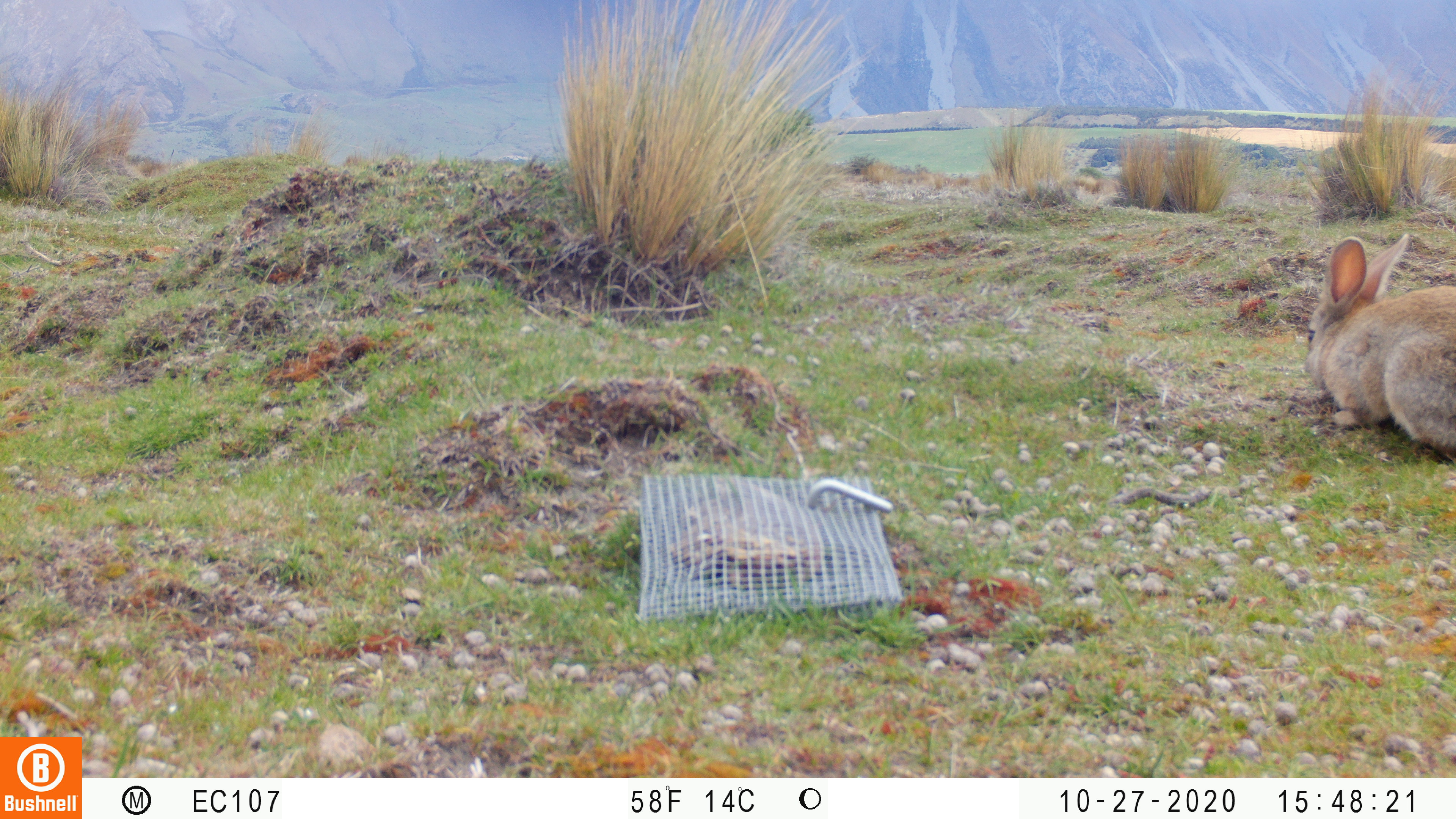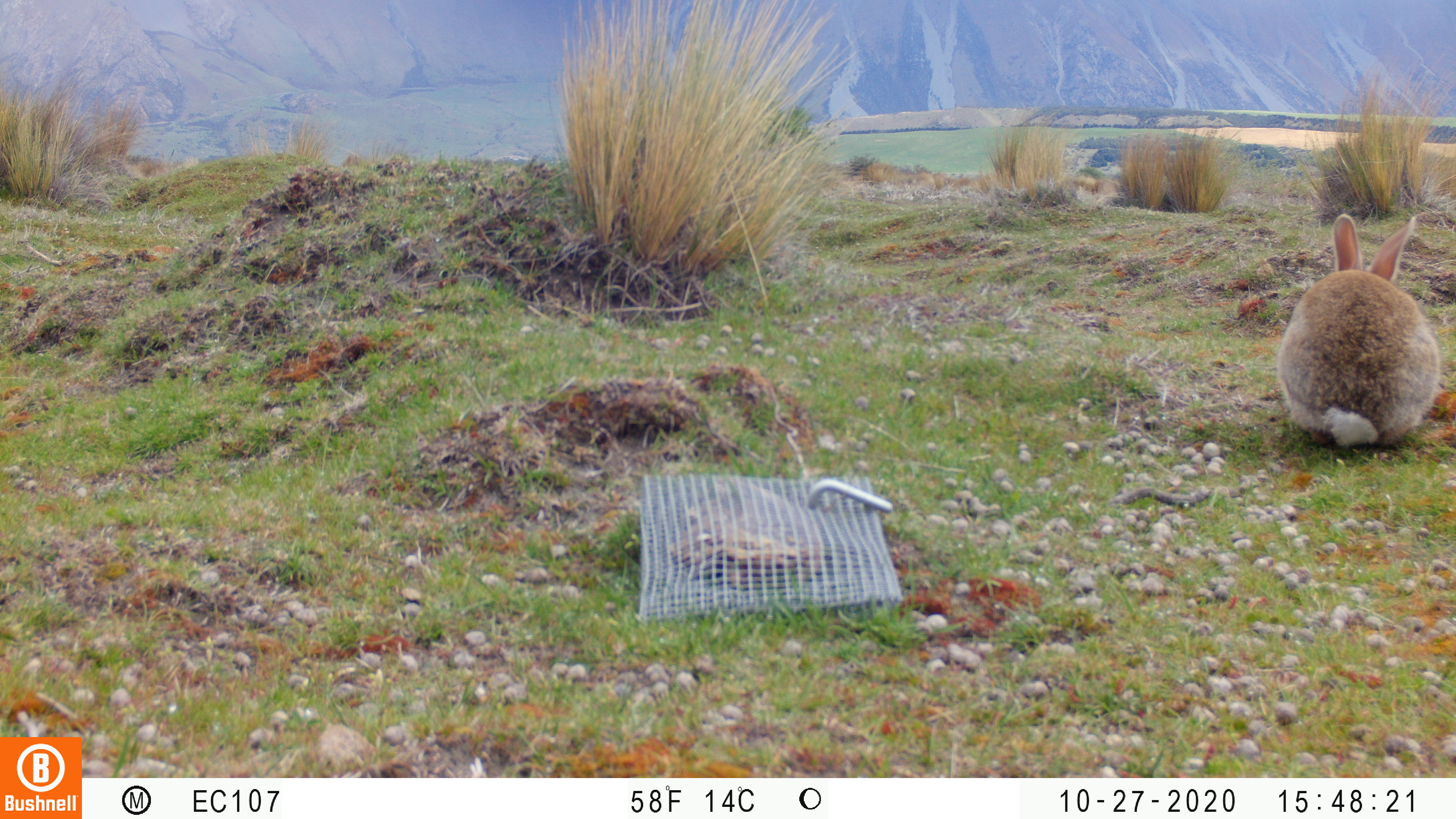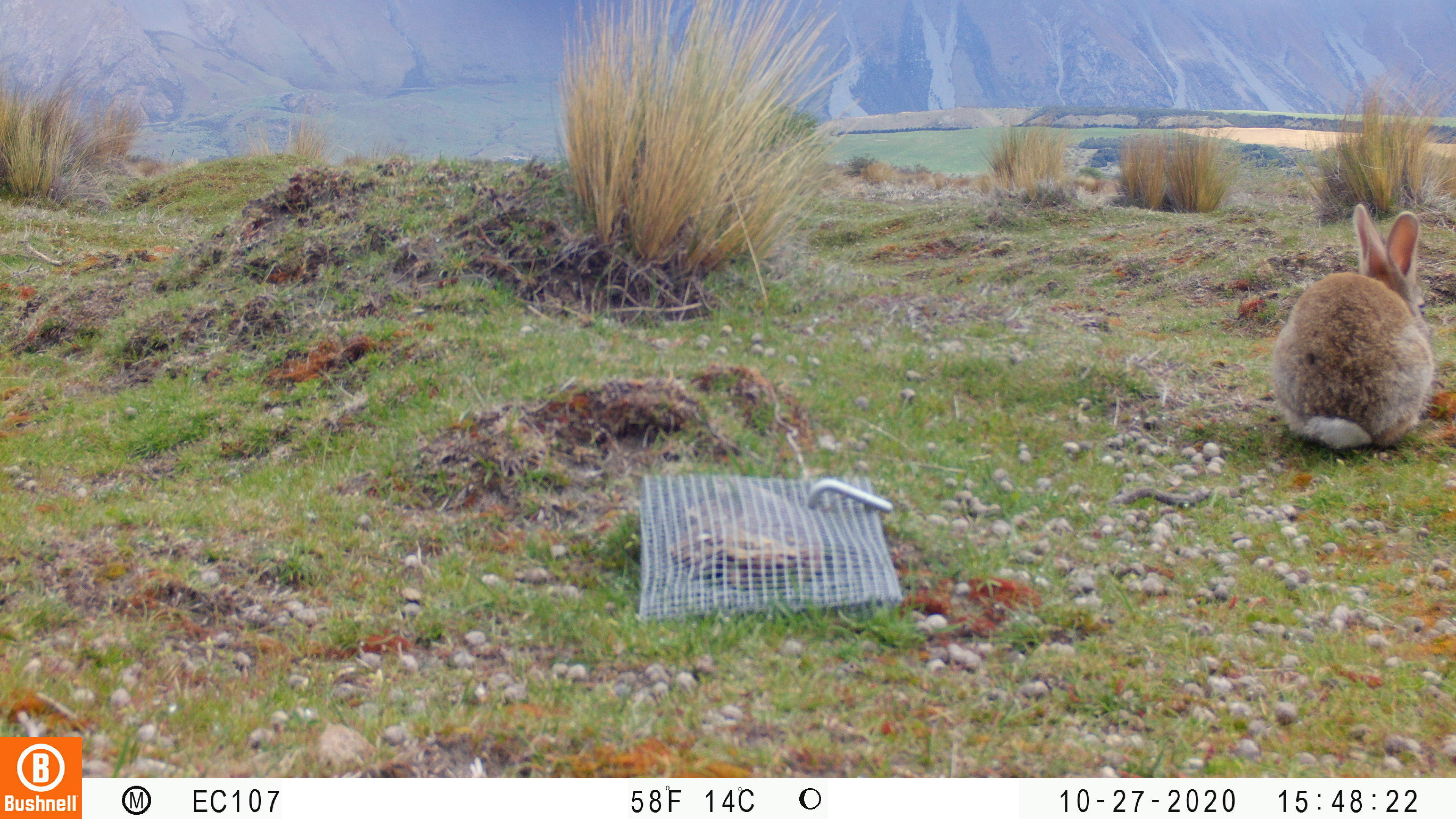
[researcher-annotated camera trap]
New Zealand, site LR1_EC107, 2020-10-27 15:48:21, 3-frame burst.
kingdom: Animalia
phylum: Chordata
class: Mammalia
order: Lagomorpha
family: Leporidae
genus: Oryctolagus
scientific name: Oryctolagus cuniculus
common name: european rabbit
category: rabbit